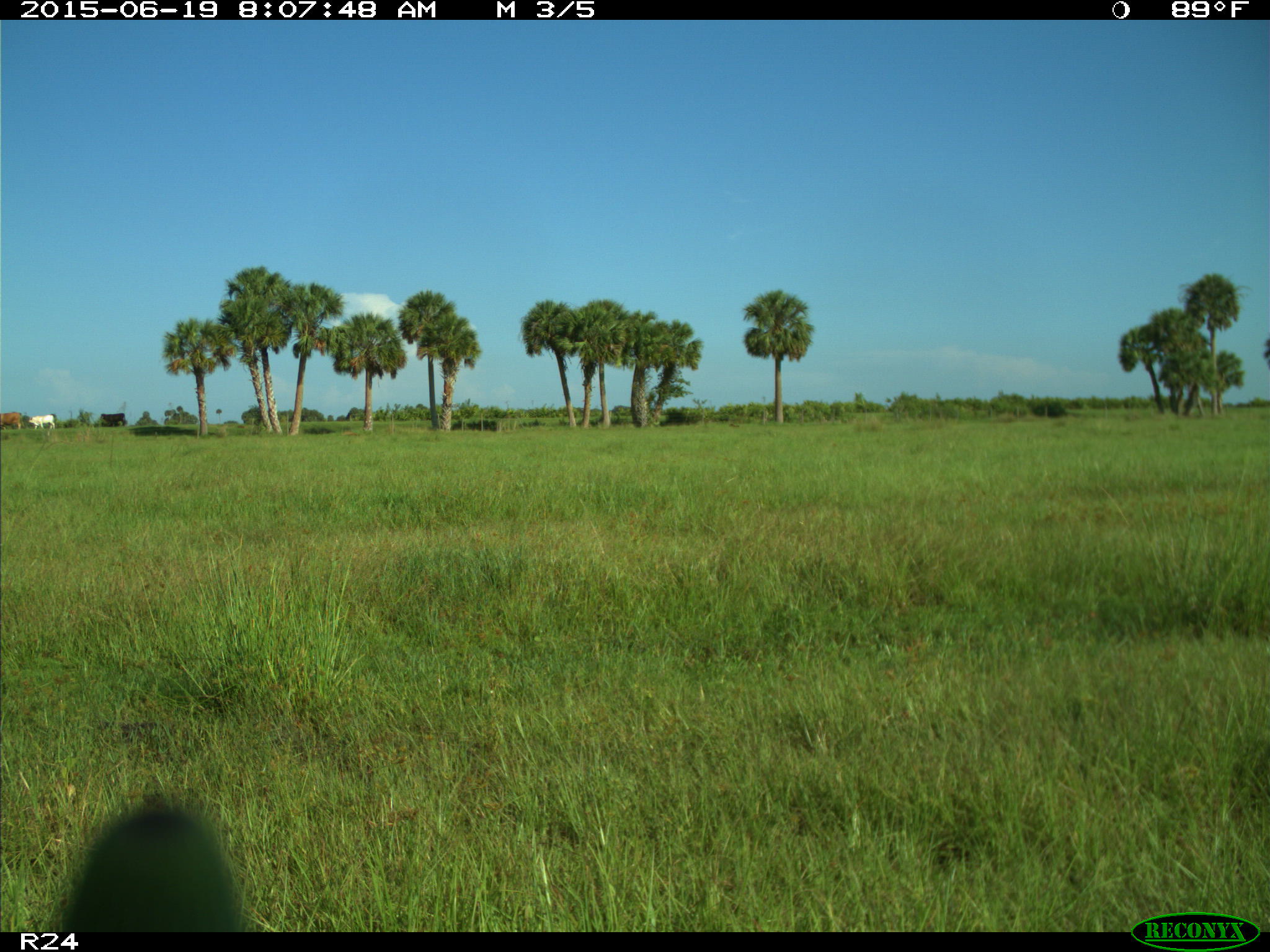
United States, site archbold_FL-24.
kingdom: Animalia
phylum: Chordata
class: Mammalia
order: Artiodactyla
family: Bovidae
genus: Bos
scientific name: Bos taurus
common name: domestic cow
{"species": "Bos taurus (domestic cow)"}